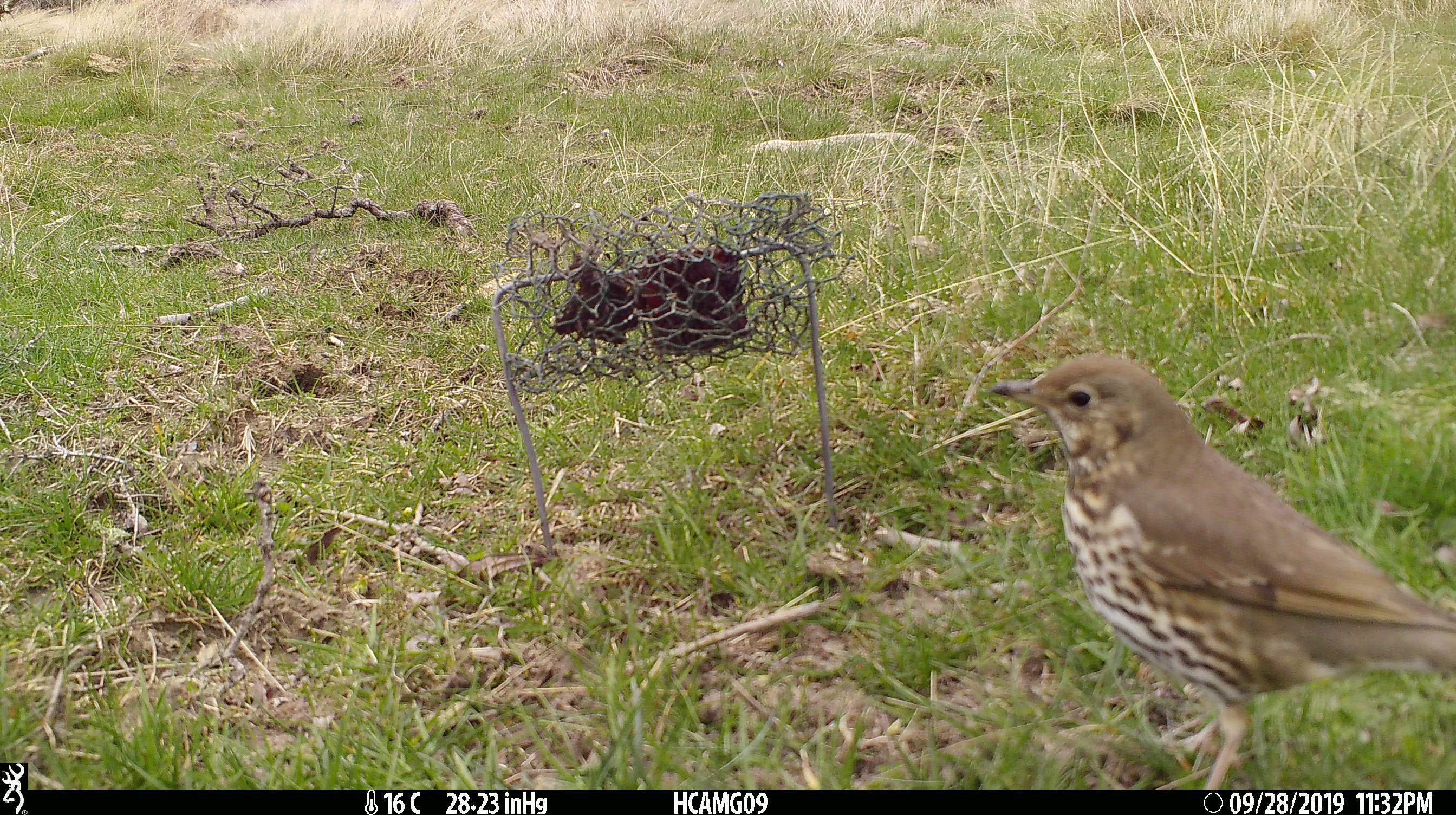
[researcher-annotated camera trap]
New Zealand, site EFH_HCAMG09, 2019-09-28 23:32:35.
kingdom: Animalia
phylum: Chordata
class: Aves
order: Passeriformes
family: Turdidae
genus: Turdus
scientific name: Turdus philomelos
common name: song thrush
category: thrush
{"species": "thrush (song thrush) (Turdus philomelos)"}